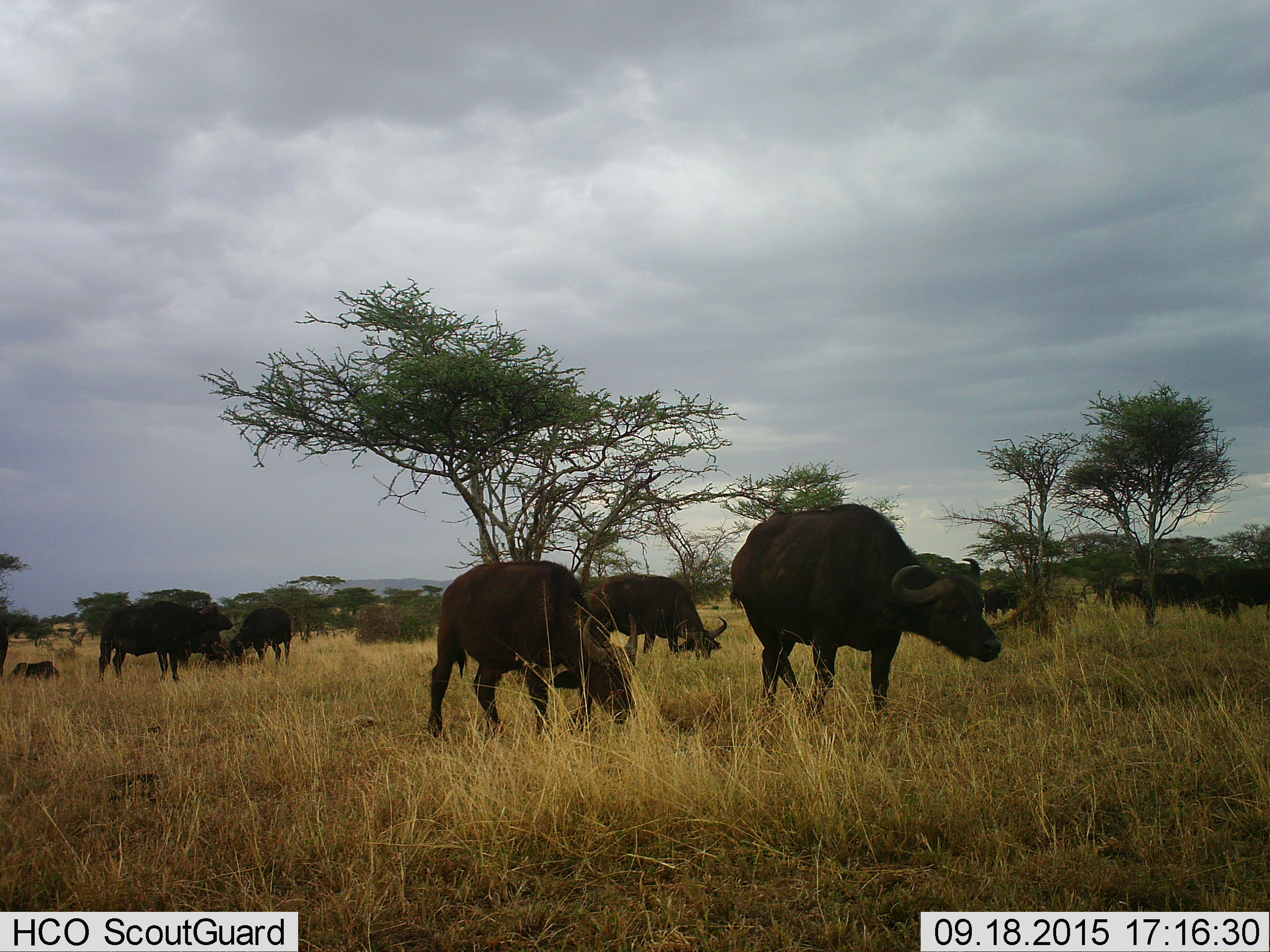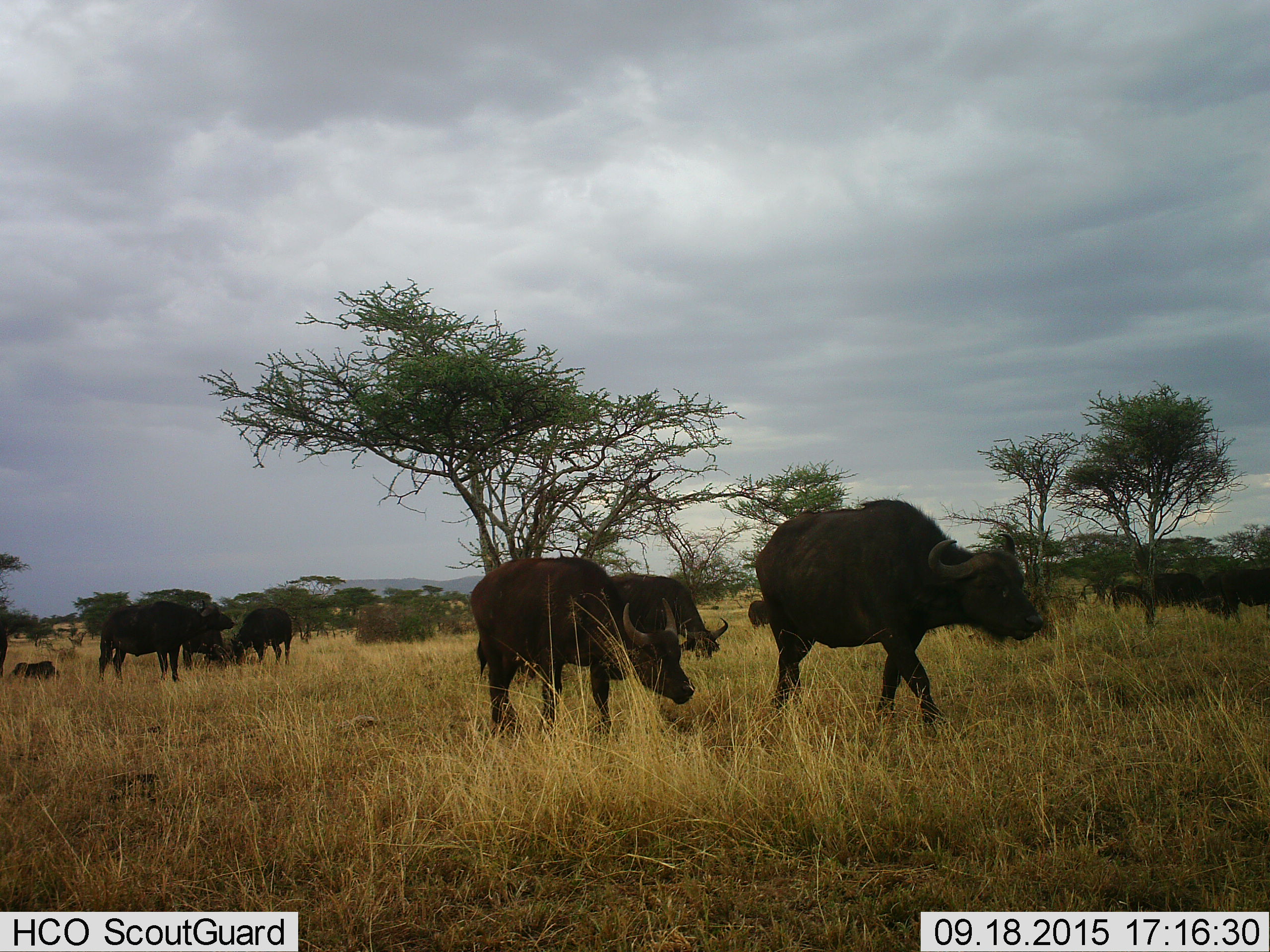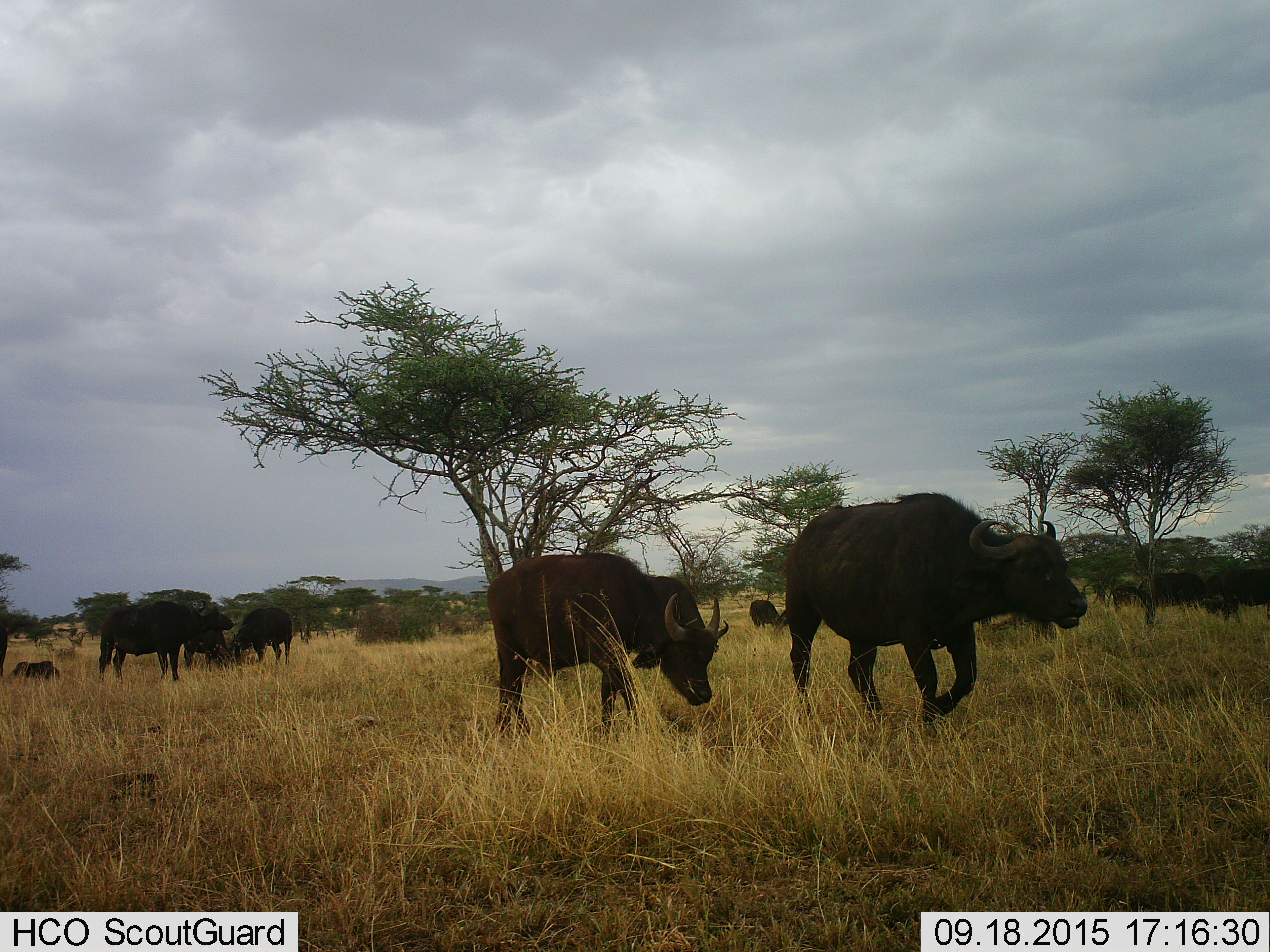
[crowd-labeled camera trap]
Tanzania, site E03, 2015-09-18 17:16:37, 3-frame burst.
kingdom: Animalia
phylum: Chordata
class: Mammalia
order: Artiodactyla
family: Bovidae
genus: Syncerus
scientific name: Syncerus caffer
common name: cape buffalo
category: buffalo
Buffalo (cape buffalo) (Syncerus caffer), count 11-50. Behavior (volunteer vote fractions): standing 59%, resting 29%, moving 82%, interacting 0%. Young present (vote fraction): 47%. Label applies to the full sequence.